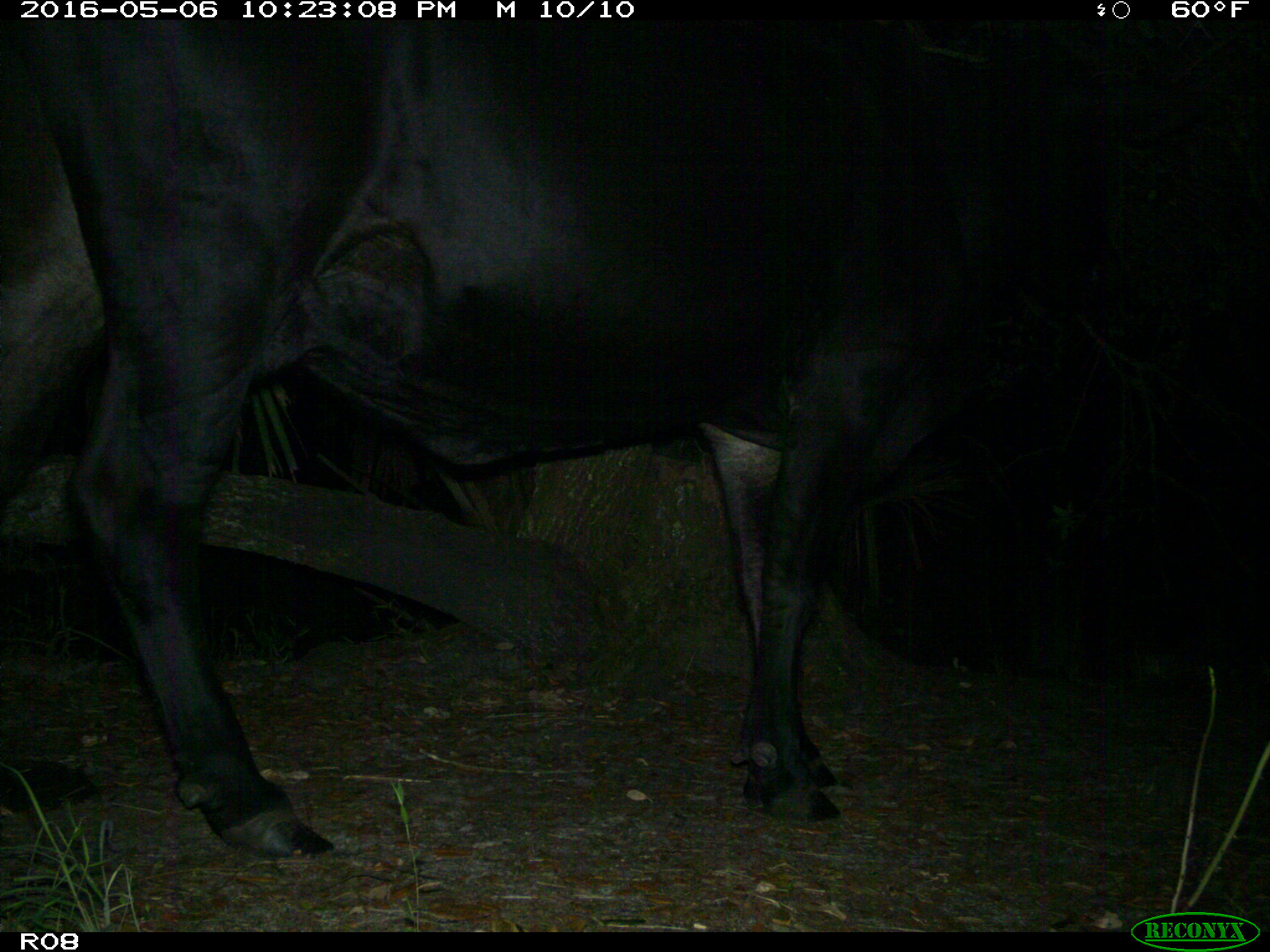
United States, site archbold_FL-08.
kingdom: Animalia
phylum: Chordata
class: Mammalia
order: Artiodactyla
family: Bovidae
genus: Bos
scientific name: Bos taurus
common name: domestic cow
Bos taurus (domestic cow).